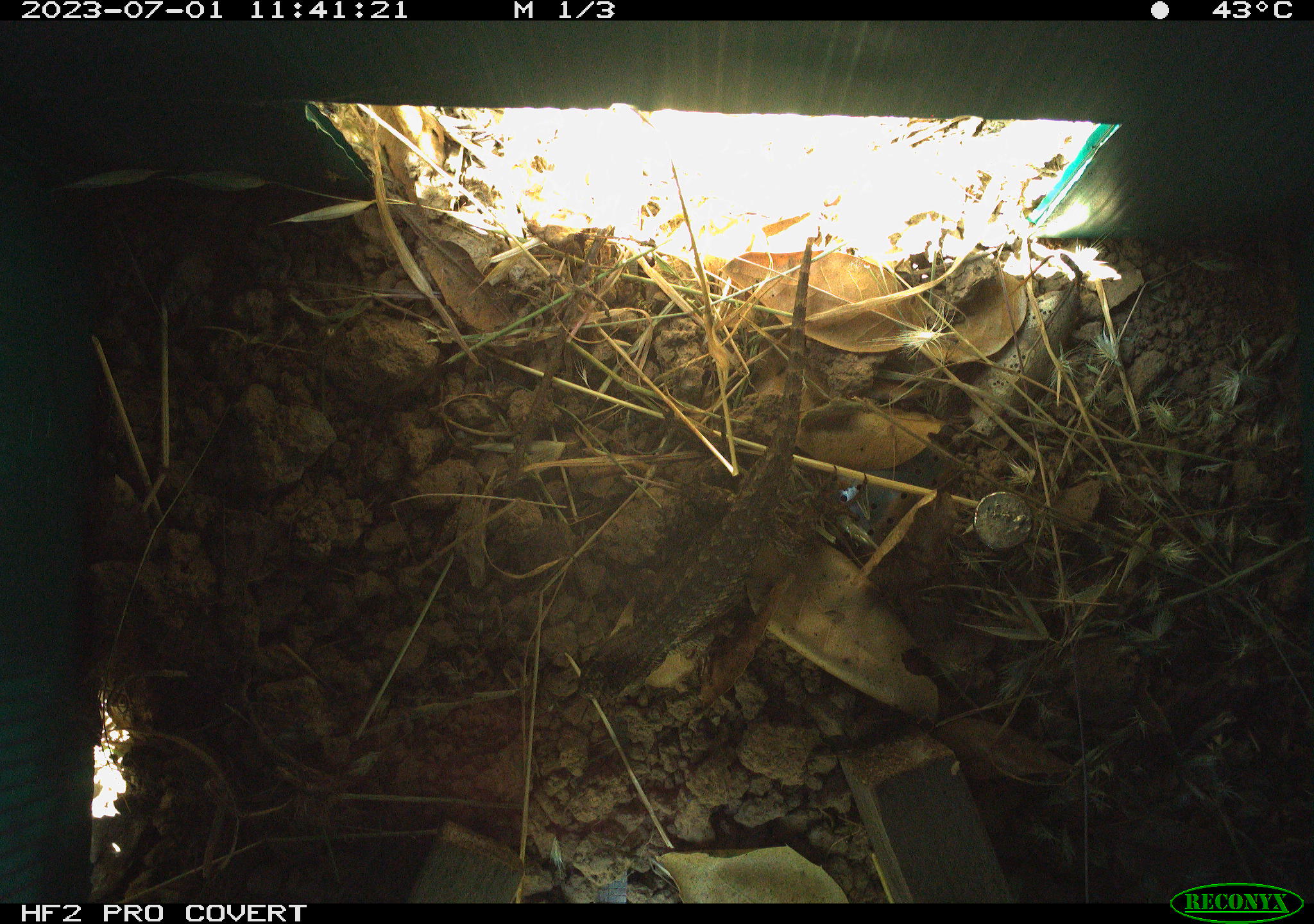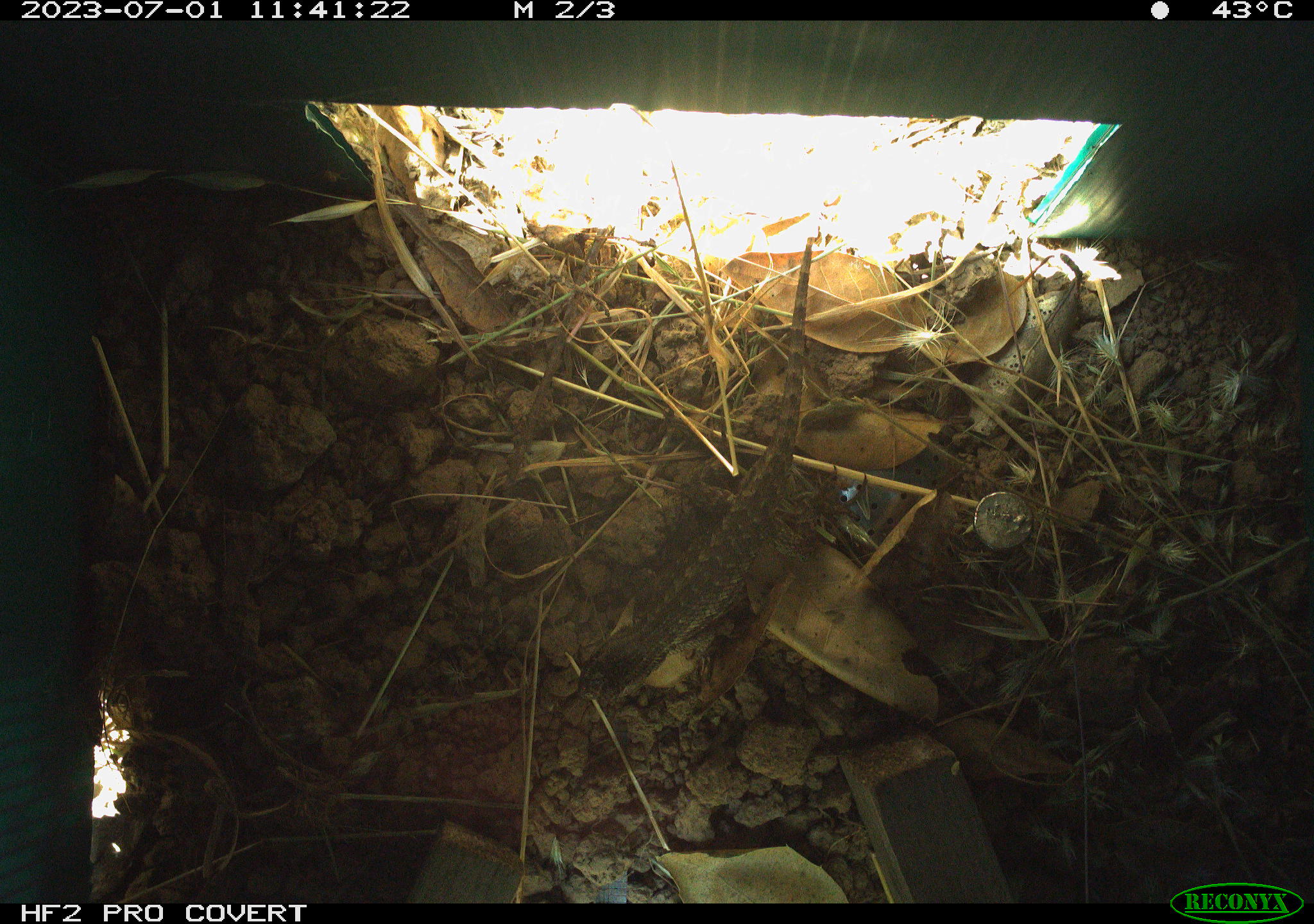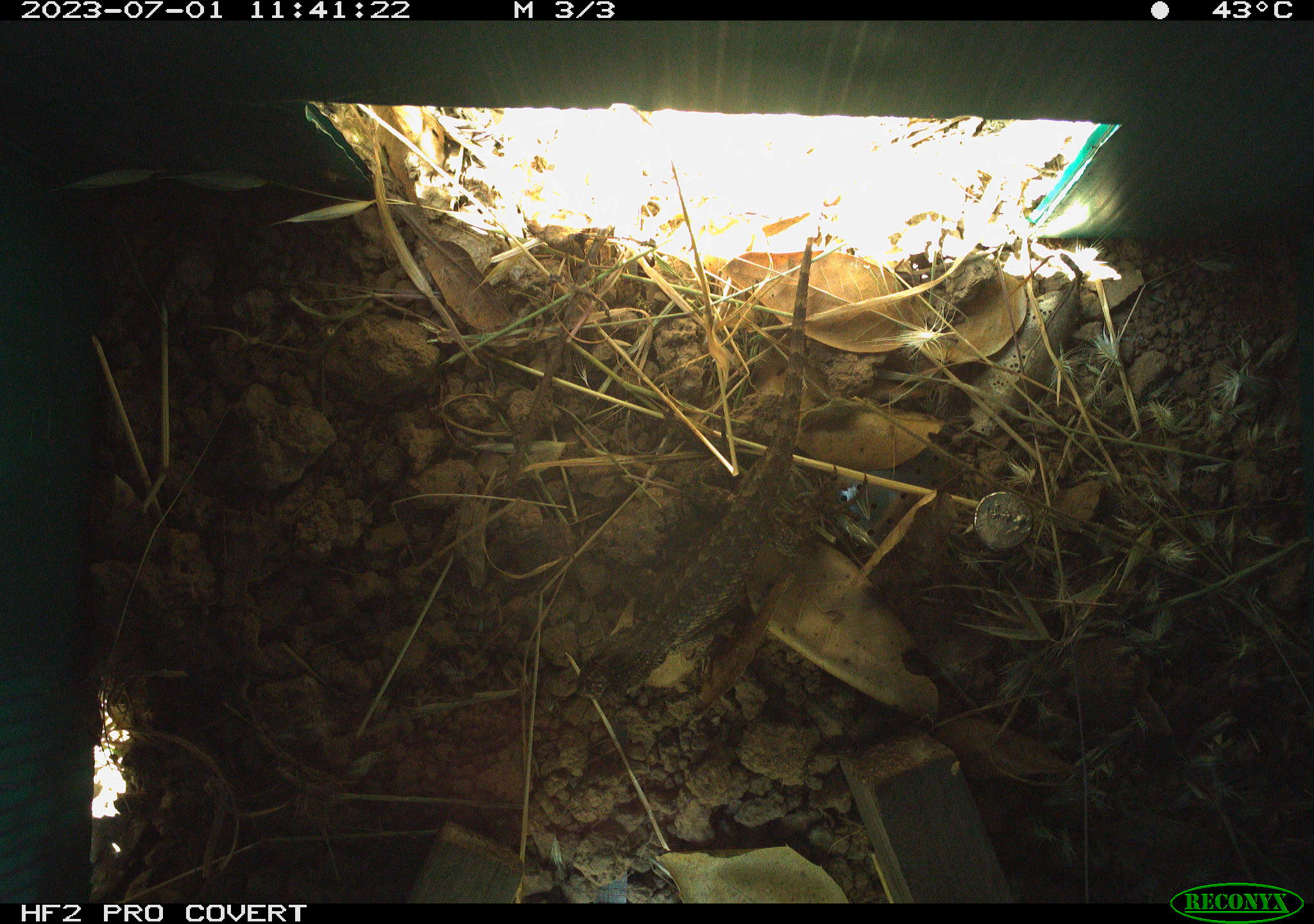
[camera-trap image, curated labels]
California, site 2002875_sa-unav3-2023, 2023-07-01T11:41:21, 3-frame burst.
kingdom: Animalia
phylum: Chordata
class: Reptilia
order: Squamata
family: Phrynosomatidae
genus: Sceloporus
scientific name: Sceloporus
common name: spiny lizards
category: sceloporus species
Sceloporus species (spiny lizards) (Sceloporus).